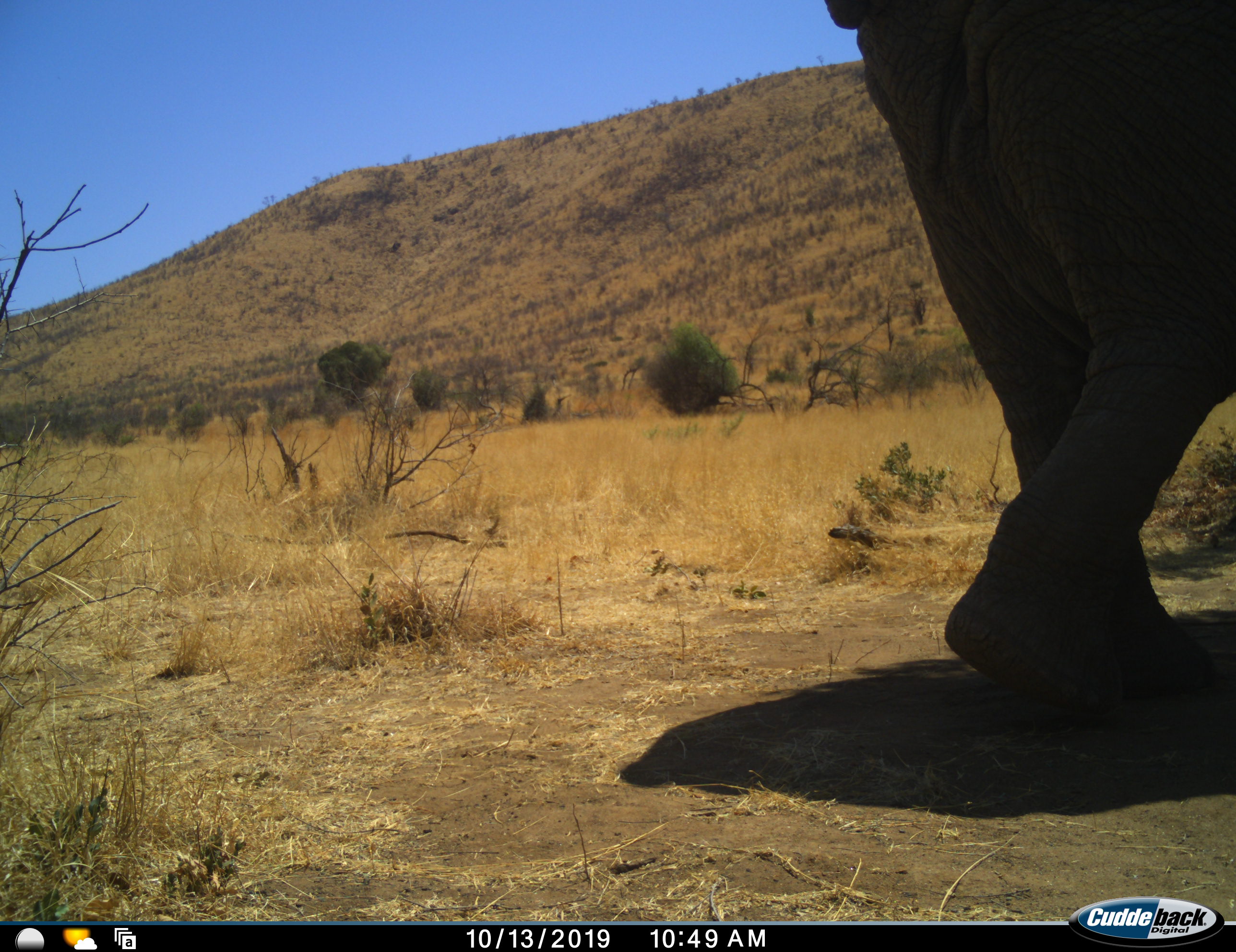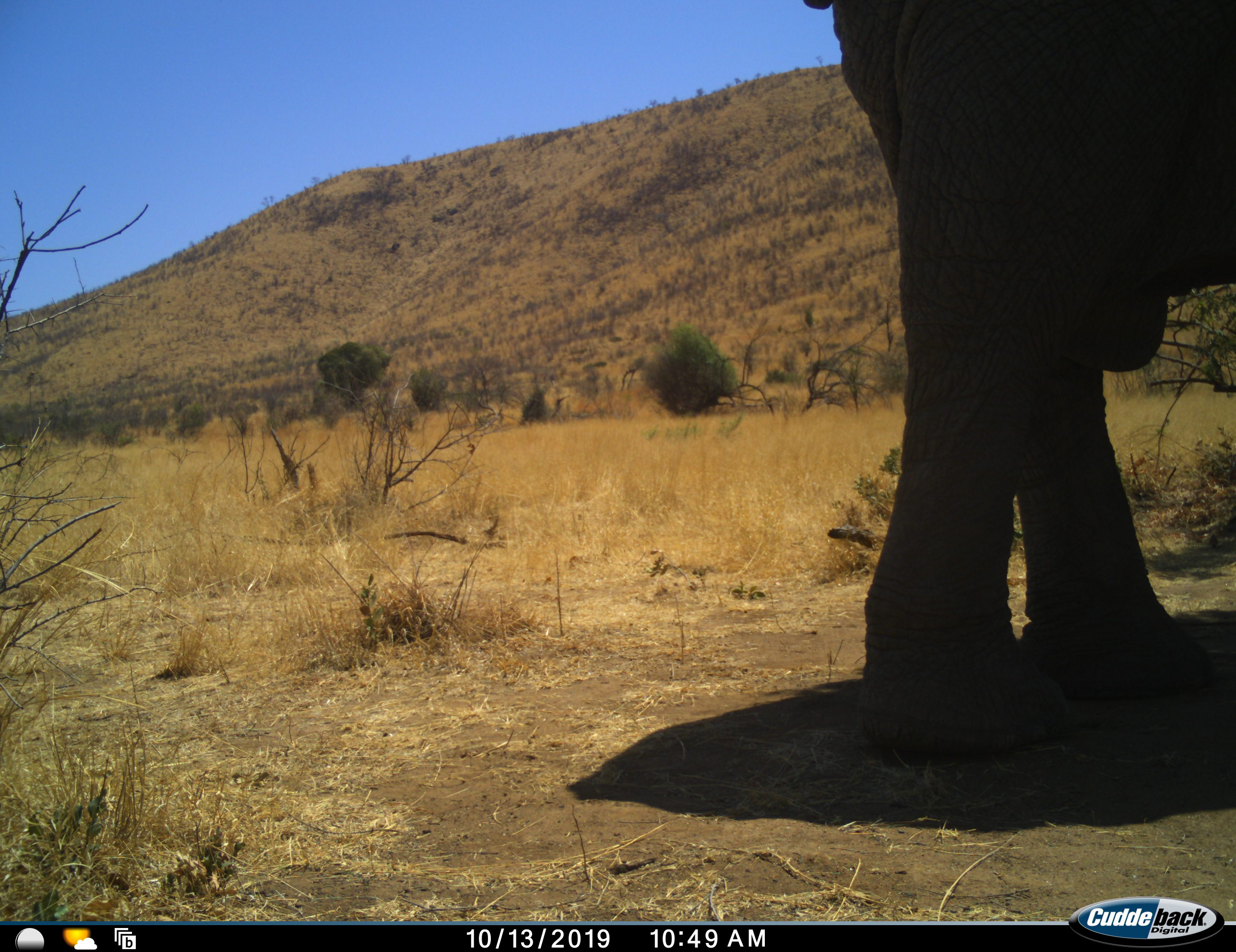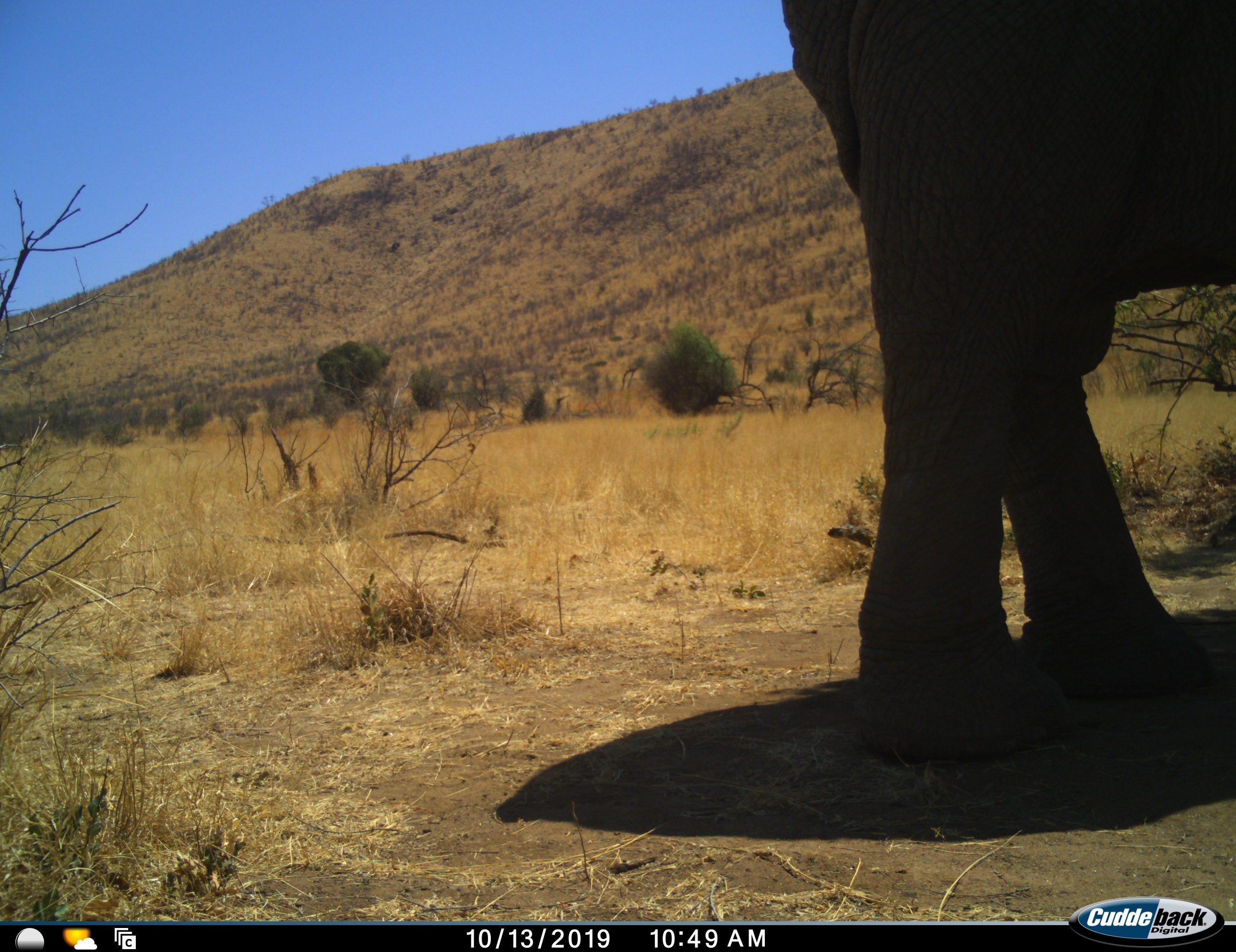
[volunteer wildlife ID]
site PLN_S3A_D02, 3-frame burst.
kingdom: Animalia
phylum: Chordata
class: Mammalia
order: Proboscidea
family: Elephantidae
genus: Loxodonta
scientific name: Loxodonta africana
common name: african bush elephant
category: elephant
Elephant (african bush elephant) (Loxodonta africana), count 1. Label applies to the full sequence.